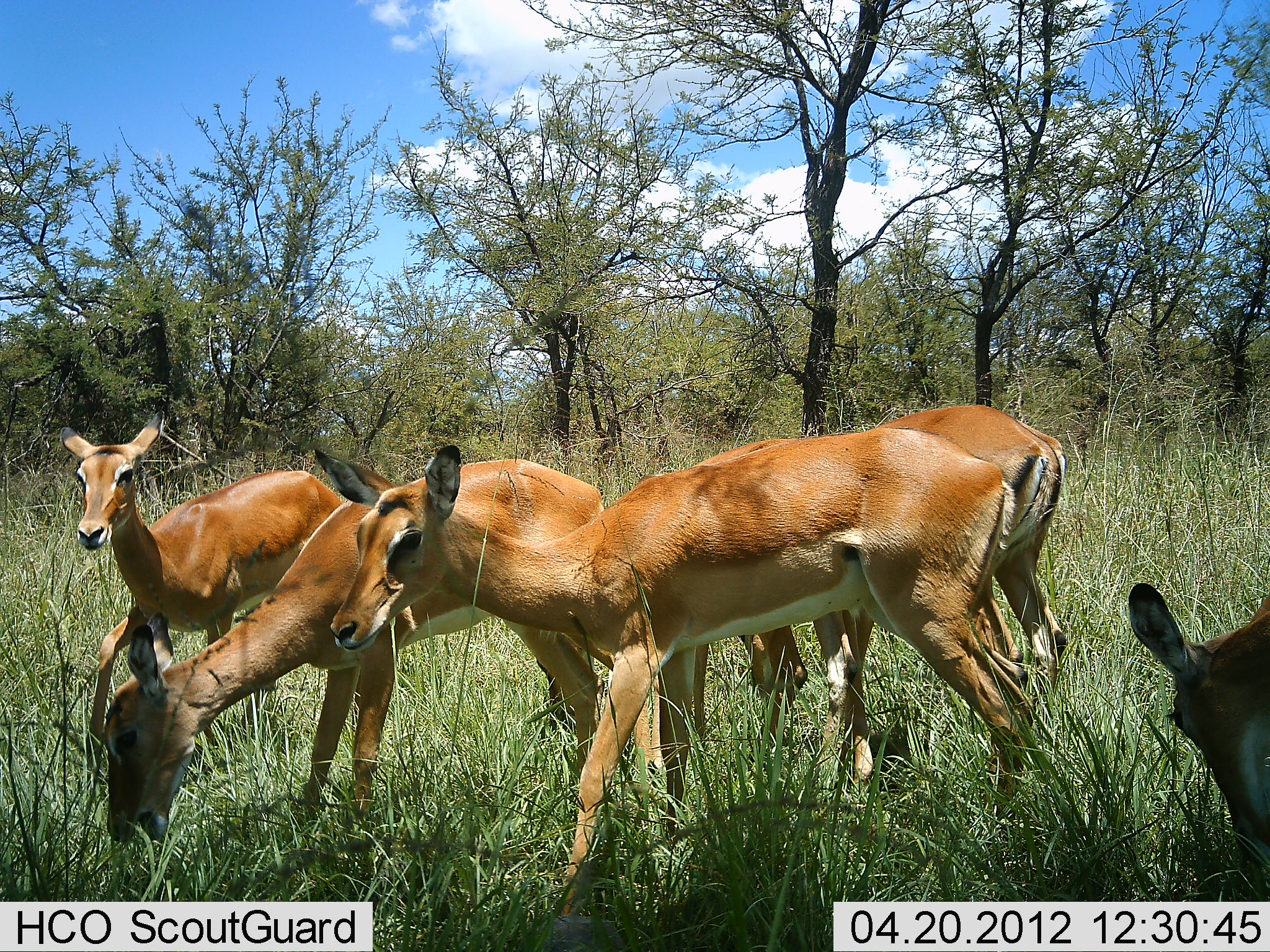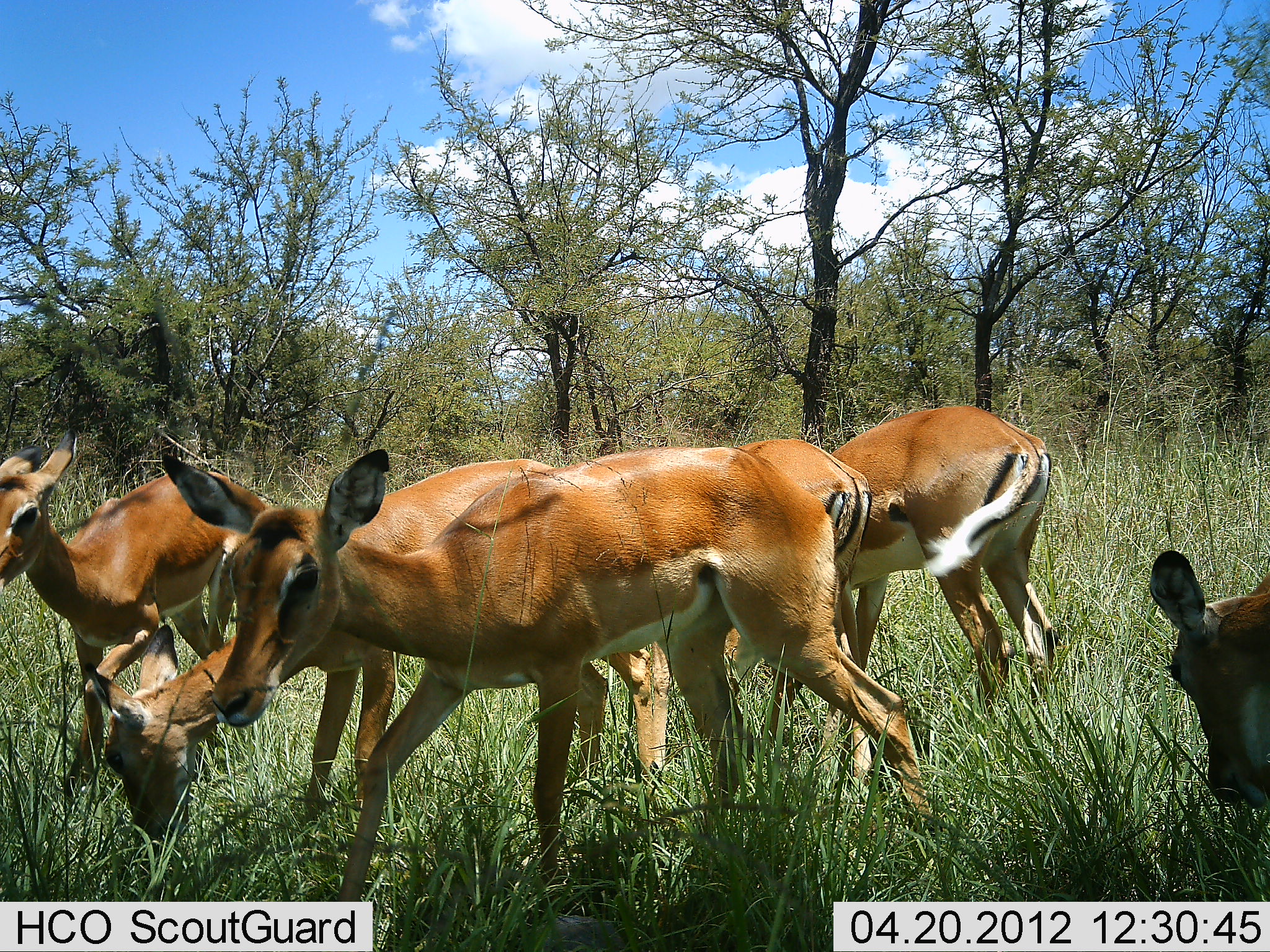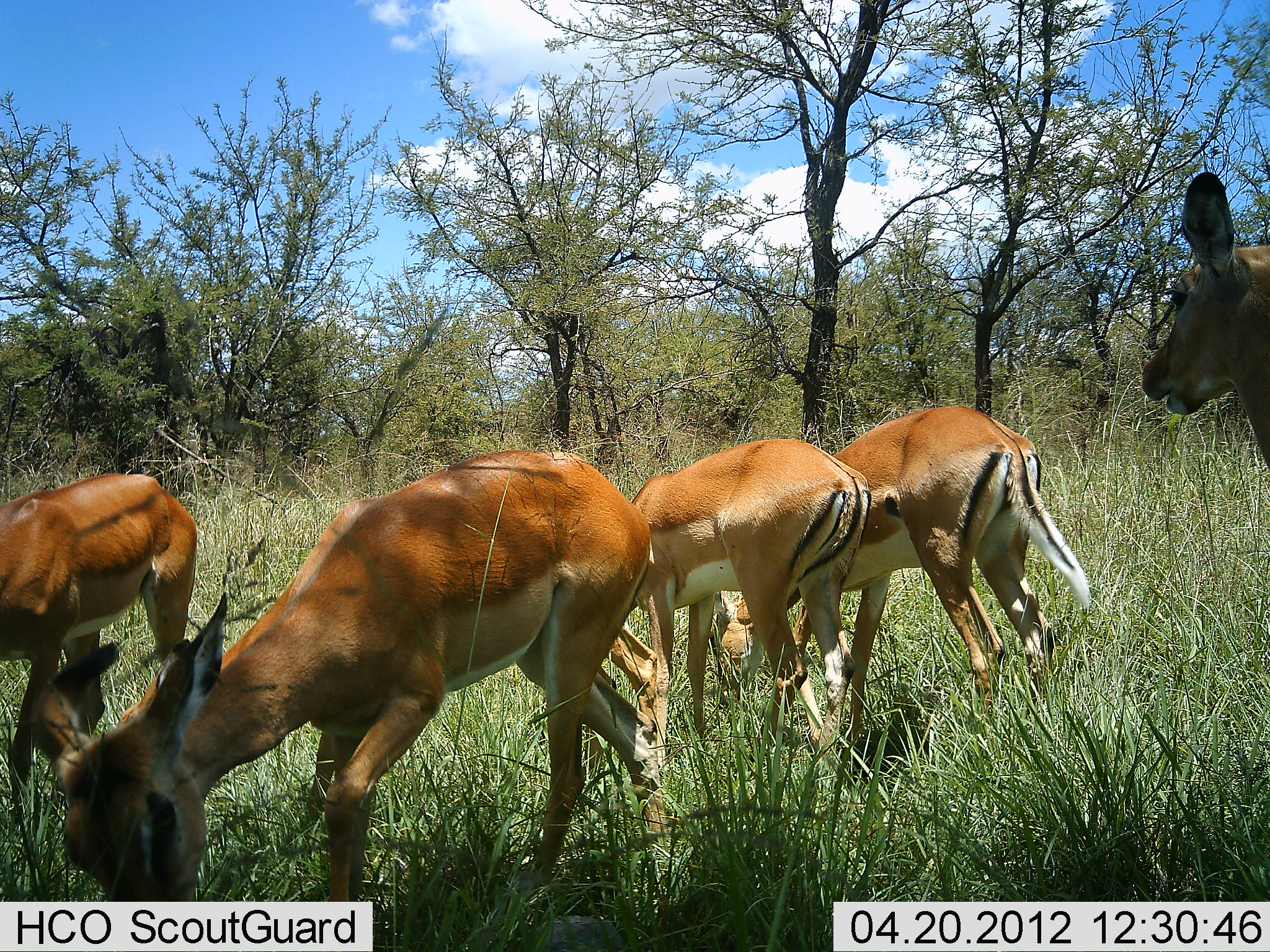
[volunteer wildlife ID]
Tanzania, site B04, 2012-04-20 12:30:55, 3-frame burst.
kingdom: Animalia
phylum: Chordata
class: Mammalia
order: Artiodactyla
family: Bovidae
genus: Aepyceros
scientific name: Aepyceros melampus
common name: impala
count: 6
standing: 28%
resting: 0%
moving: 44%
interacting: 0%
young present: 6%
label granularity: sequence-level